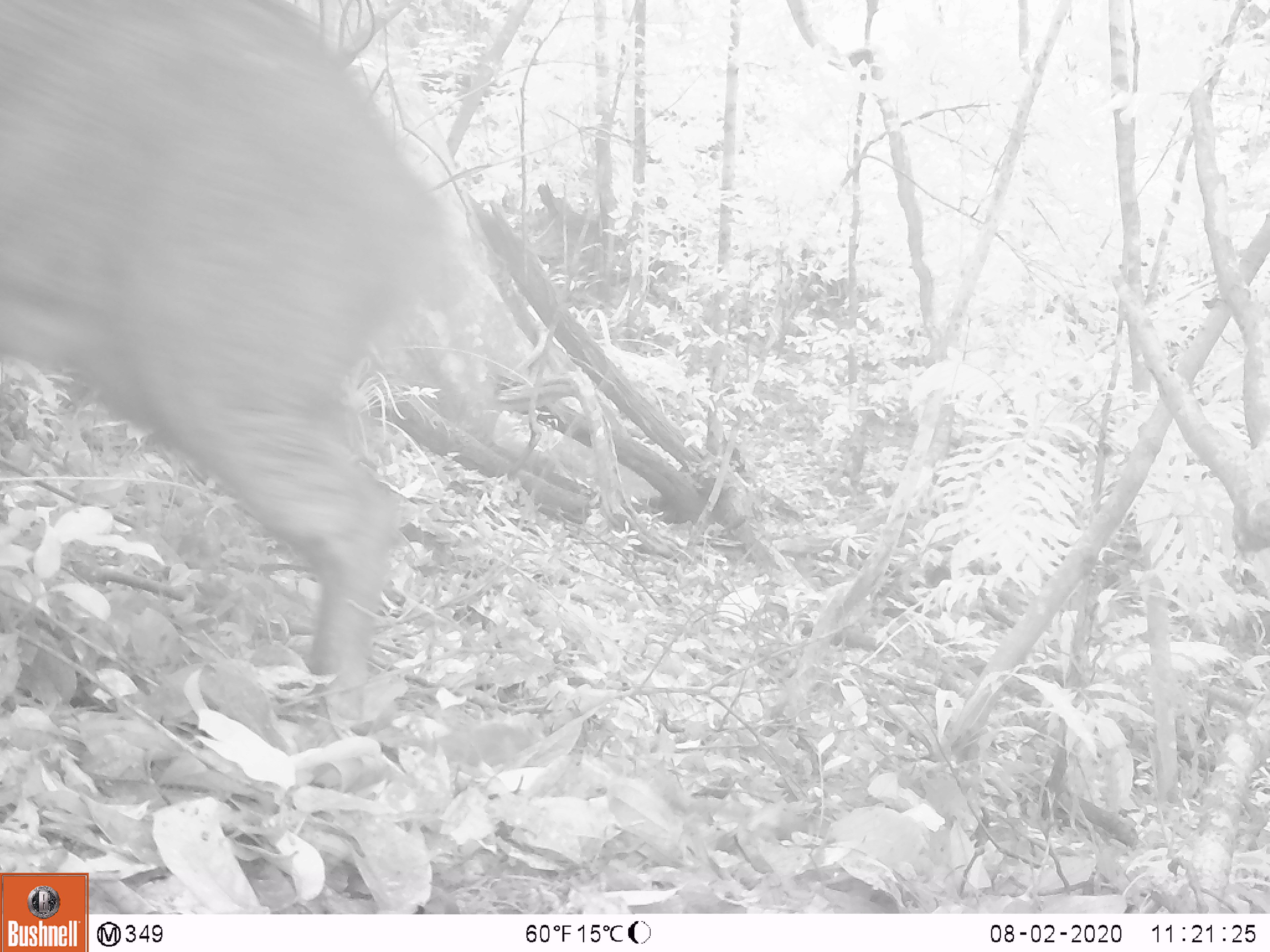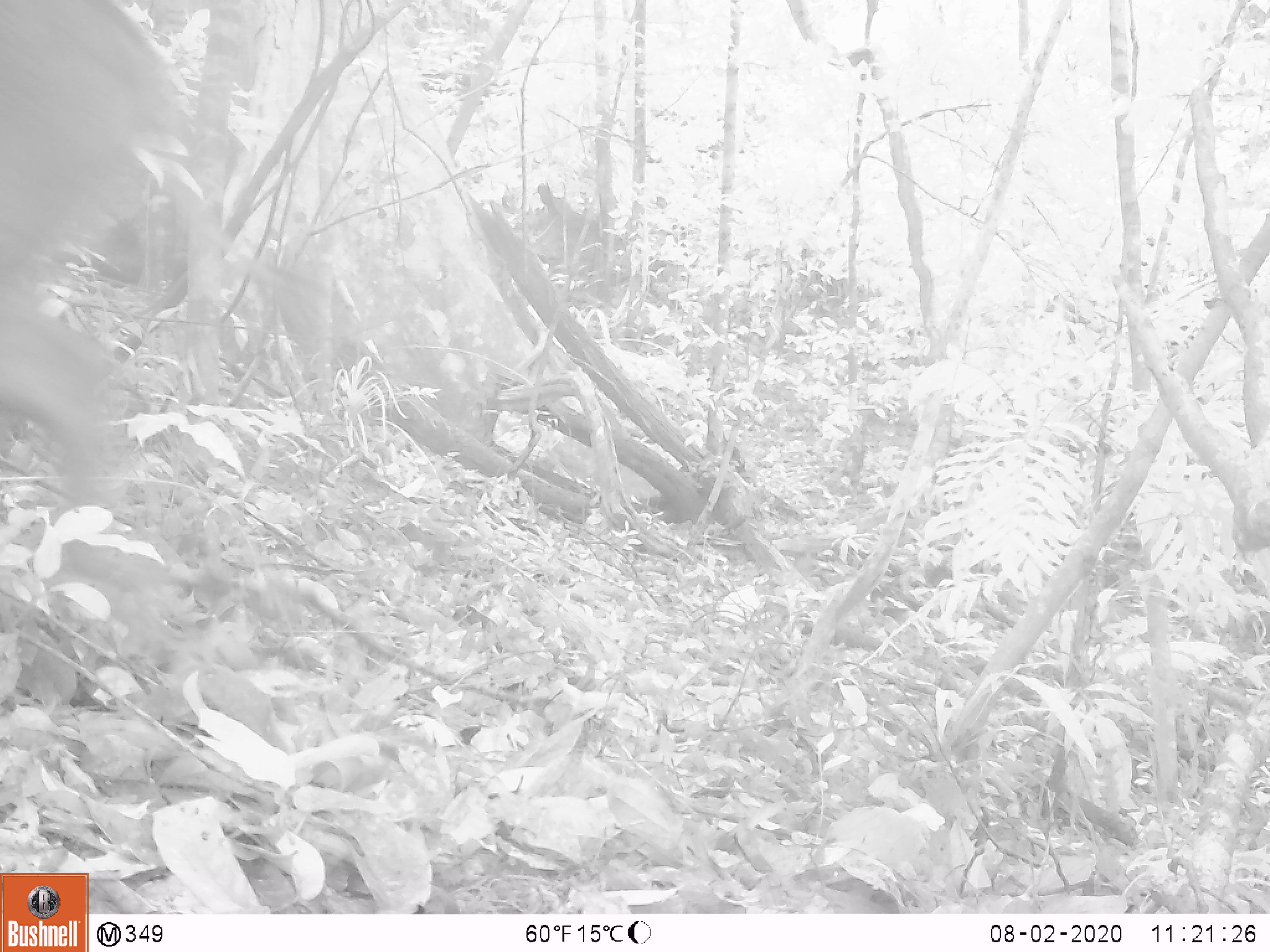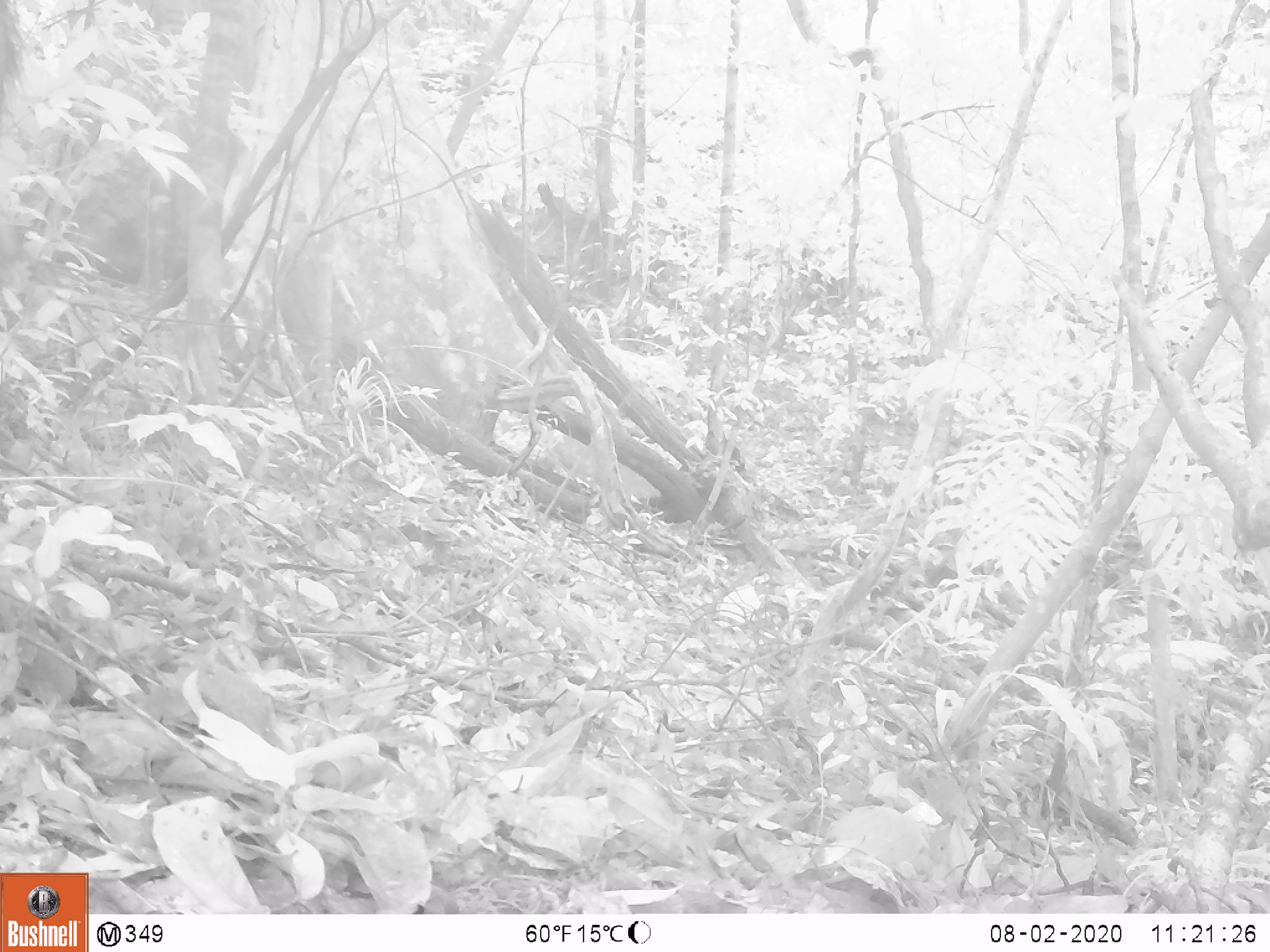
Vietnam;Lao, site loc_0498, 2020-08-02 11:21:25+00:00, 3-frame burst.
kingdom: Animalia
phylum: Chordata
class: Mammalia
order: Artiodactyla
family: Suidae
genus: Sus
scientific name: Sus scrofa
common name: eurasian wild pig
Eurasian wild pig (Sus scrofa). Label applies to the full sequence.